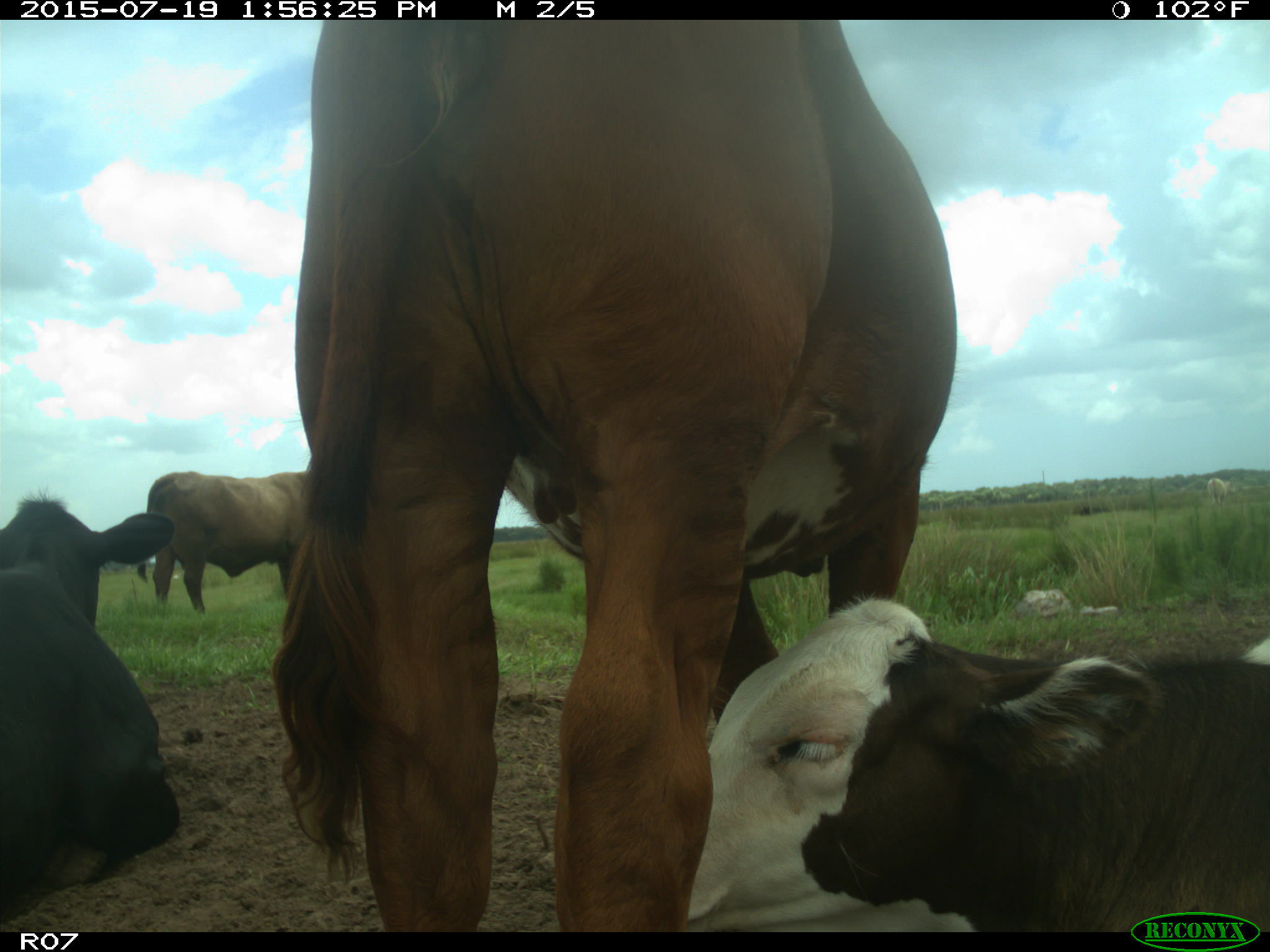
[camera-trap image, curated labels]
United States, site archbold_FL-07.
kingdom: Animalia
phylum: Chordata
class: Mammalia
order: Artiodactyla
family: Bovidae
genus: Bos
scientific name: Bos taurus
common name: domestic cow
Bos taurus (domestic cow).